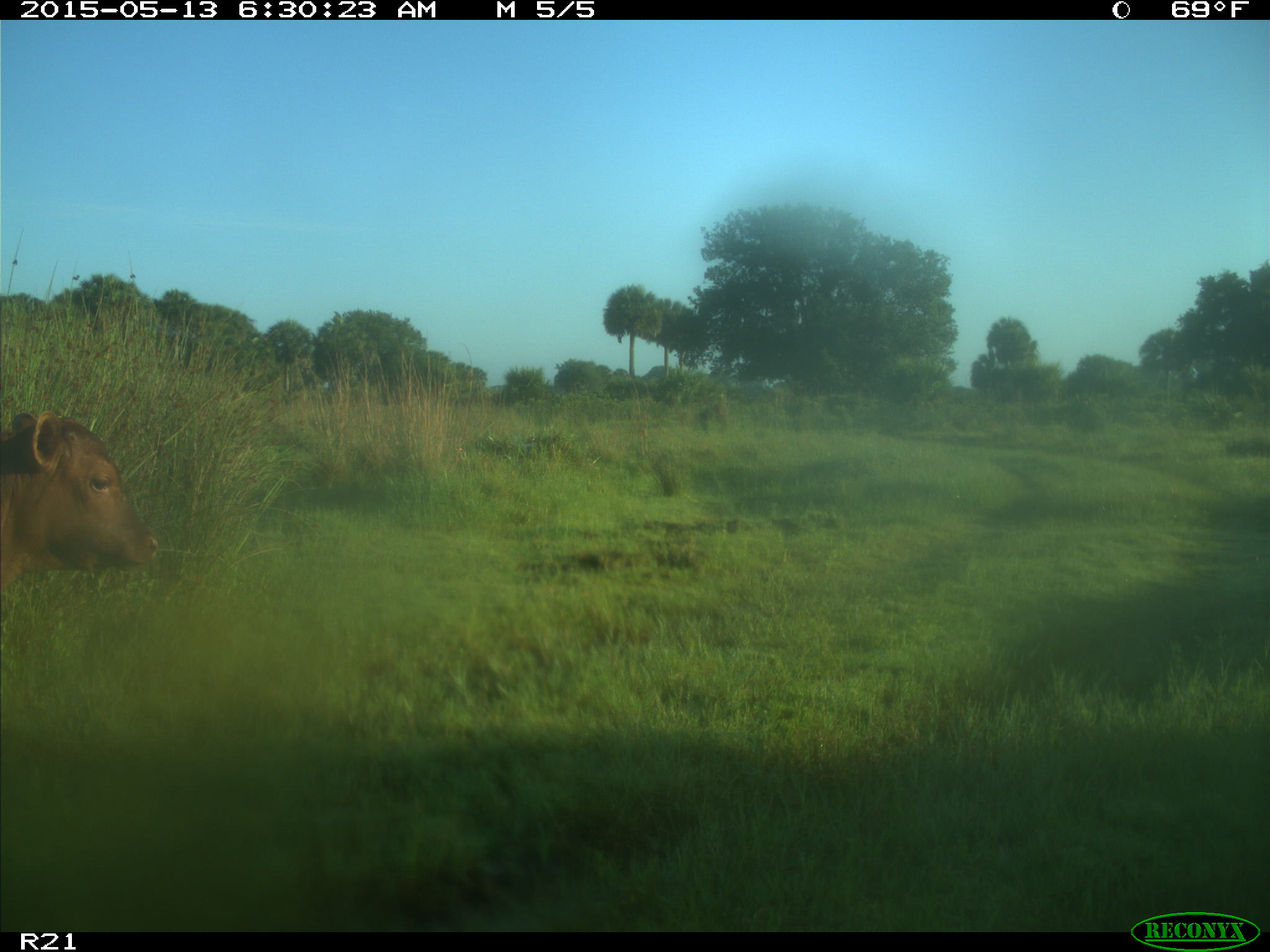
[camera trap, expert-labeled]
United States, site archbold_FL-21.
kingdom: Animalia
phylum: Chordata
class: Mammalia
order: Artiodactyla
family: Bovidae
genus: Bos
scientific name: Bos taurus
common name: domestic cow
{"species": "Bos taurus (domestic cow)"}